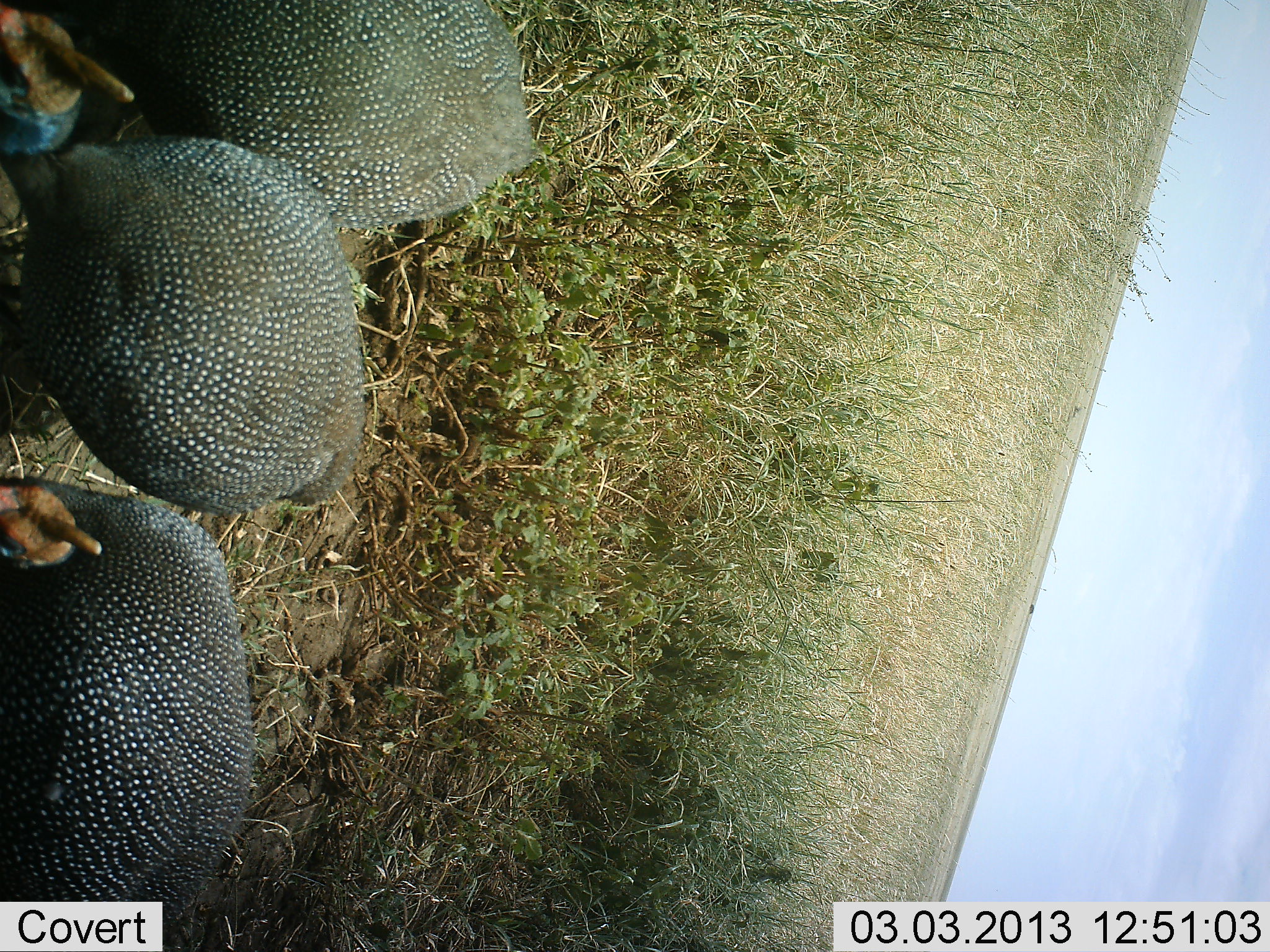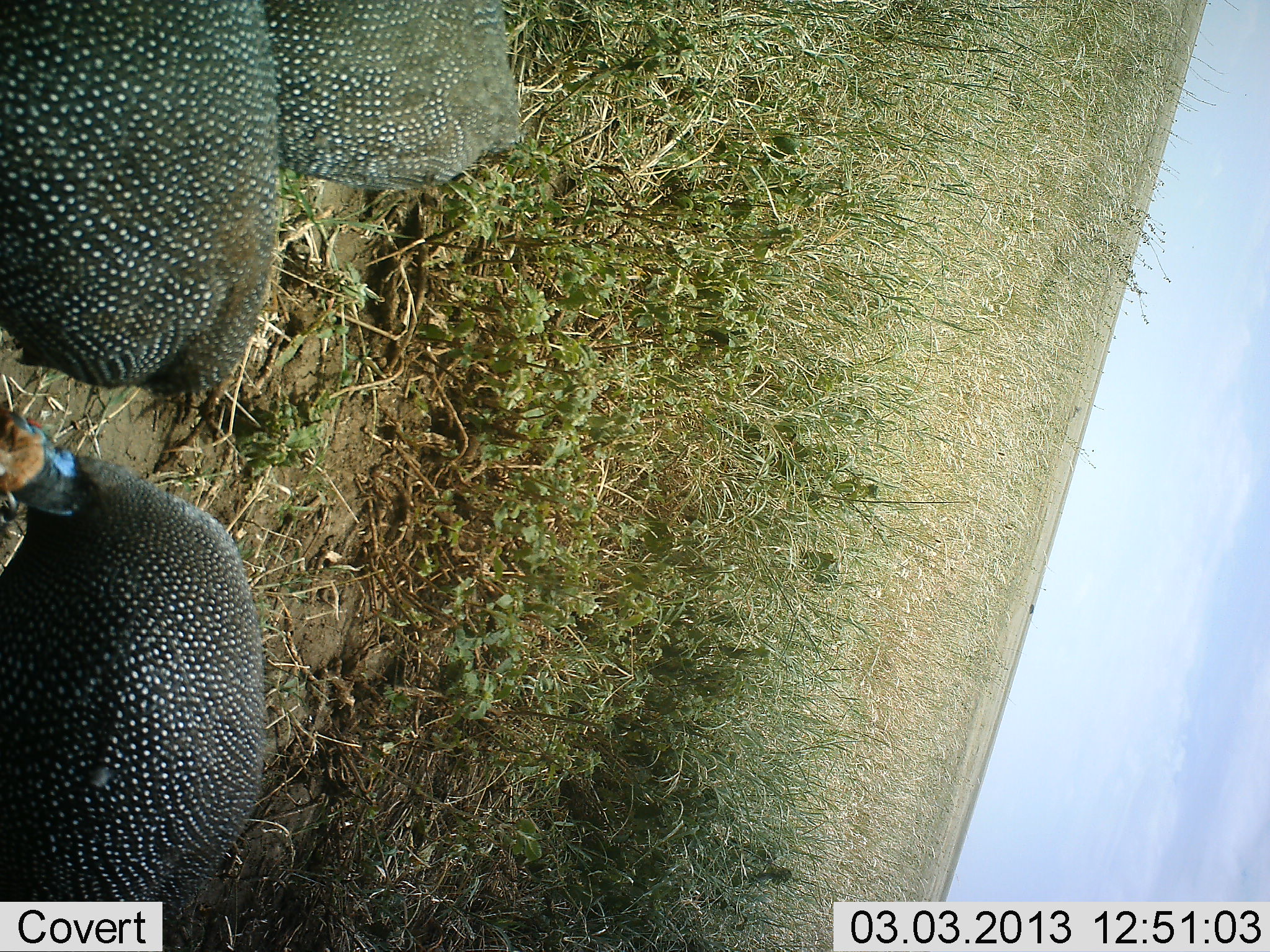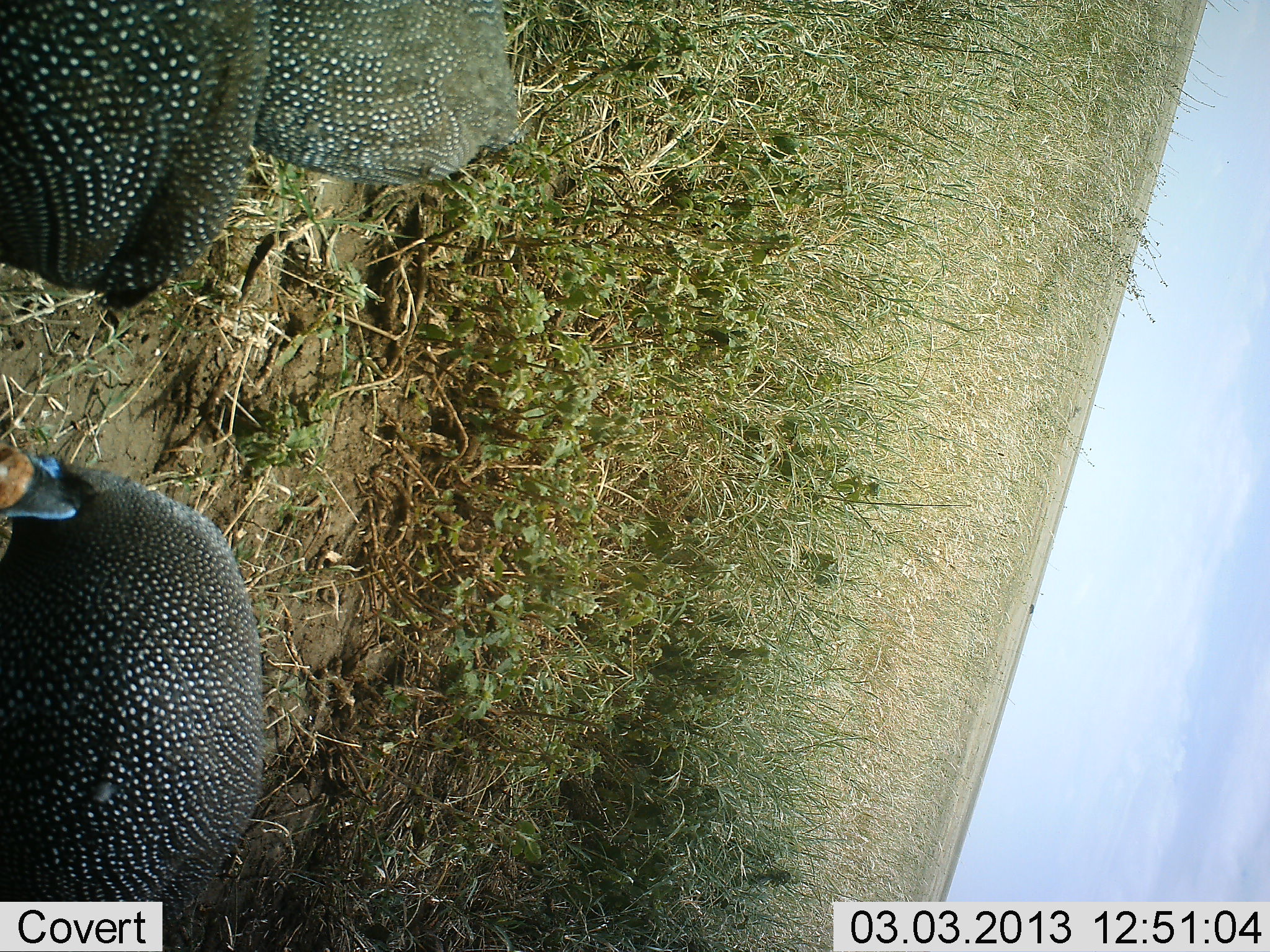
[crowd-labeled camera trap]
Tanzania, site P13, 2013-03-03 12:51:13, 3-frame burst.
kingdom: Animalia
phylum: Chordata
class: Aves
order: Galliformes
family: Numididae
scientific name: Numididae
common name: guinea fowl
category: guineafowl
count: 3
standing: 11%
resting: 0%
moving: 27%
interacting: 3%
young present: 0%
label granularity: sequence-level